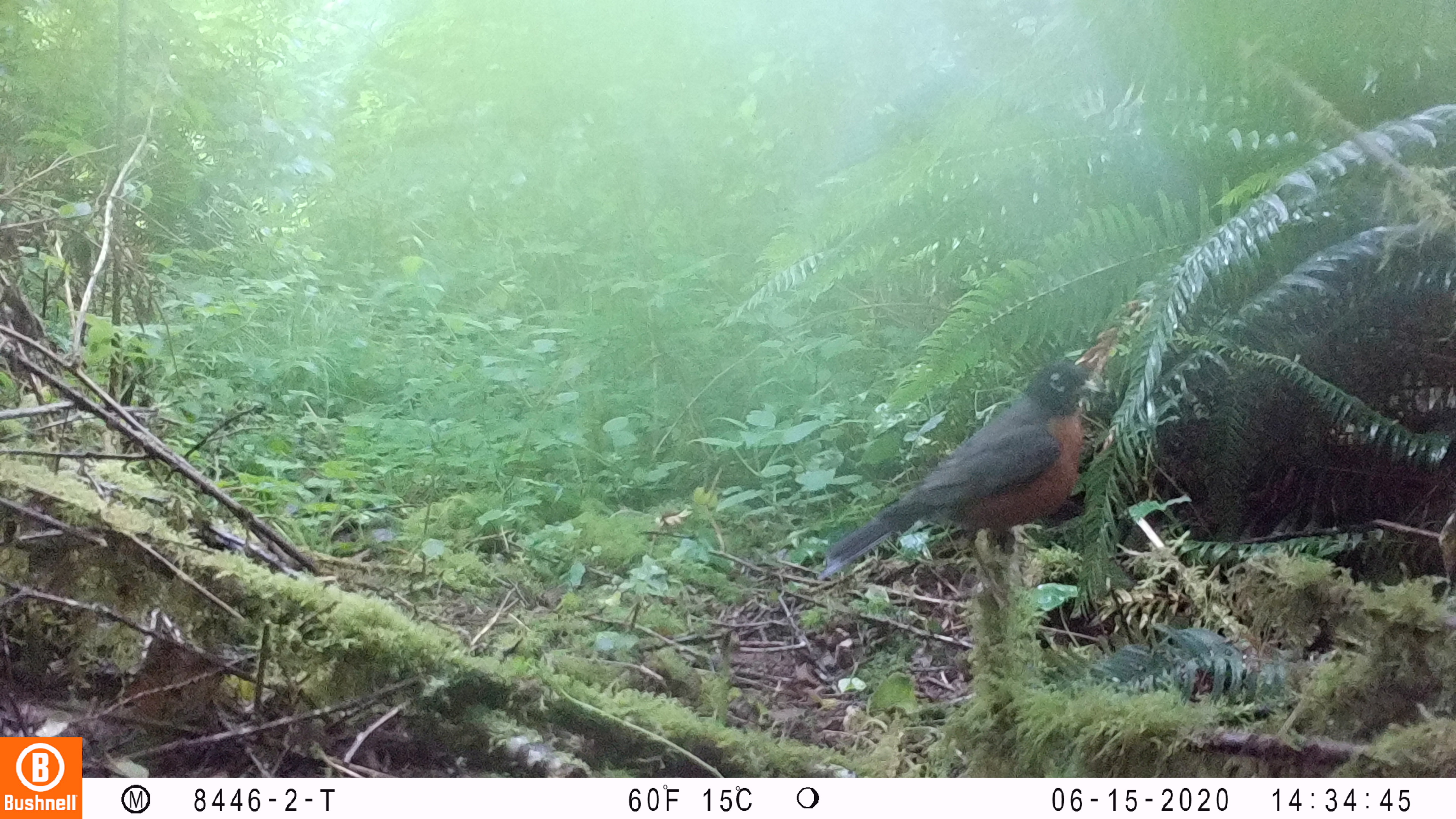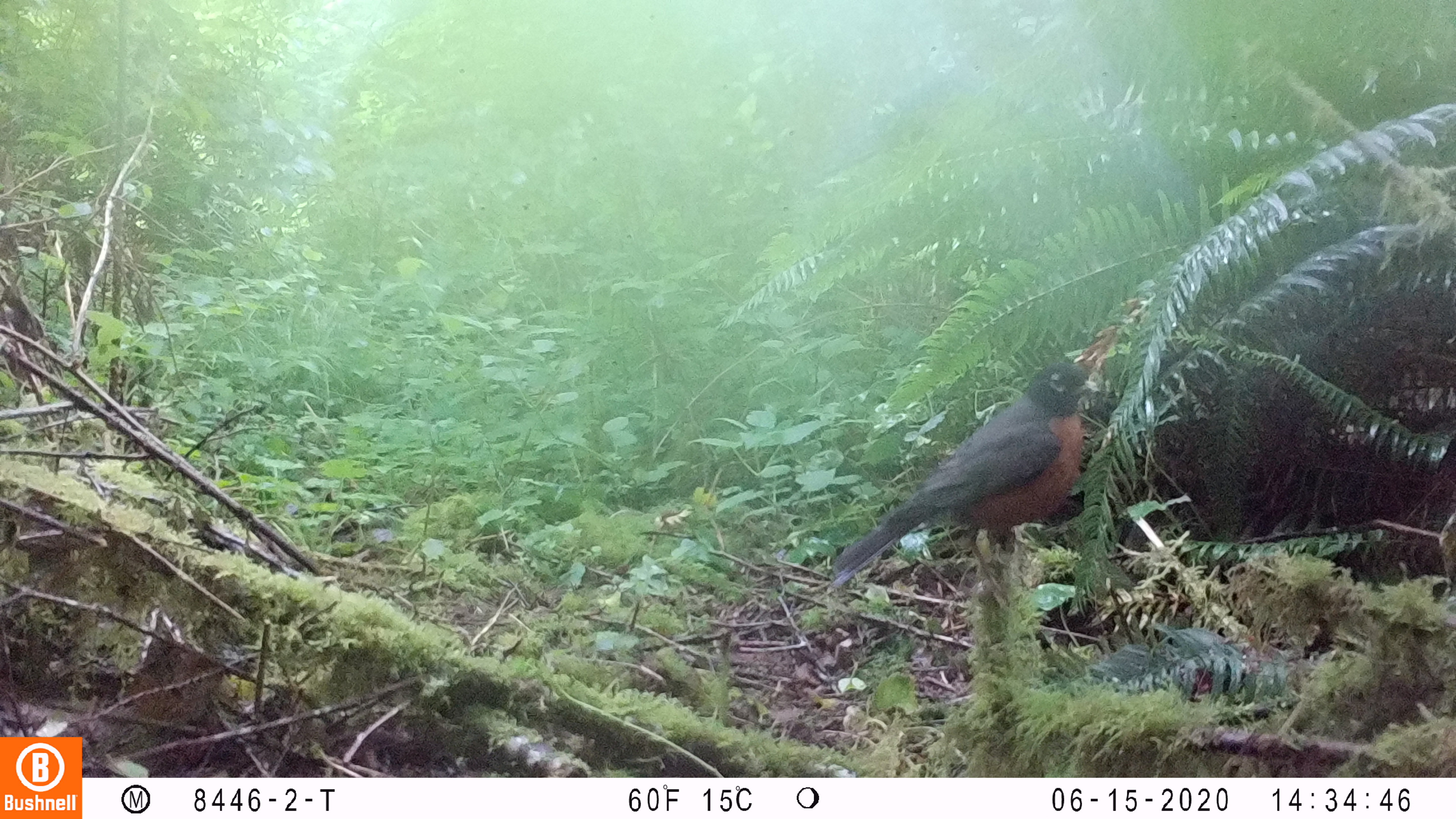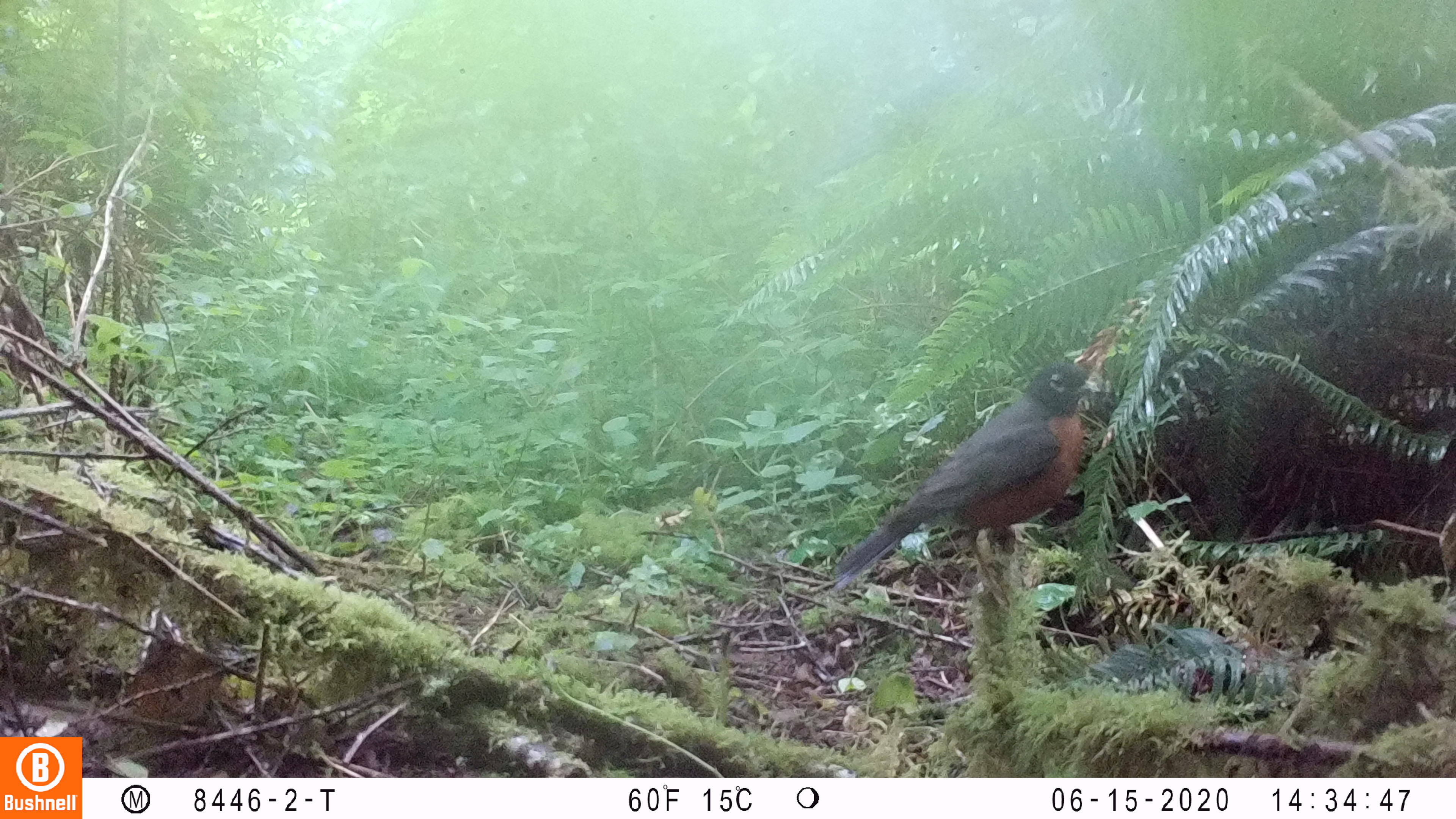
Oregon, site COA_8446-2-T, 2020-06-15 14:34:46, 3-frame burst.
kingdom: Animalia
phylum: Chordata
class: Aves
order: Passeriformes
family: Turdidae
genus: Turdus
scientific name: Turdus migratorius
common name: american robin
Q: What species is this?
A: American robin (Turdus migratorius).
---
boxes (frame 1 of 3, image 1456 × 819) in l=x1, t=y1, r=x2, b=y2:
american robin: l=803, t=351, r=1112, b=592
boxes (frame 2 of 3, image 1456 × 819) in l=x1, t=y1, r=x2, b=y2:
american robin: l=810, t=345, r=1112, b=601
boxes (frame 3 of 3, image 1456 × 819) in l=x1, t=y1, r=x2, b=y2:
american robin: l=812, t=349, r=1114, b=602